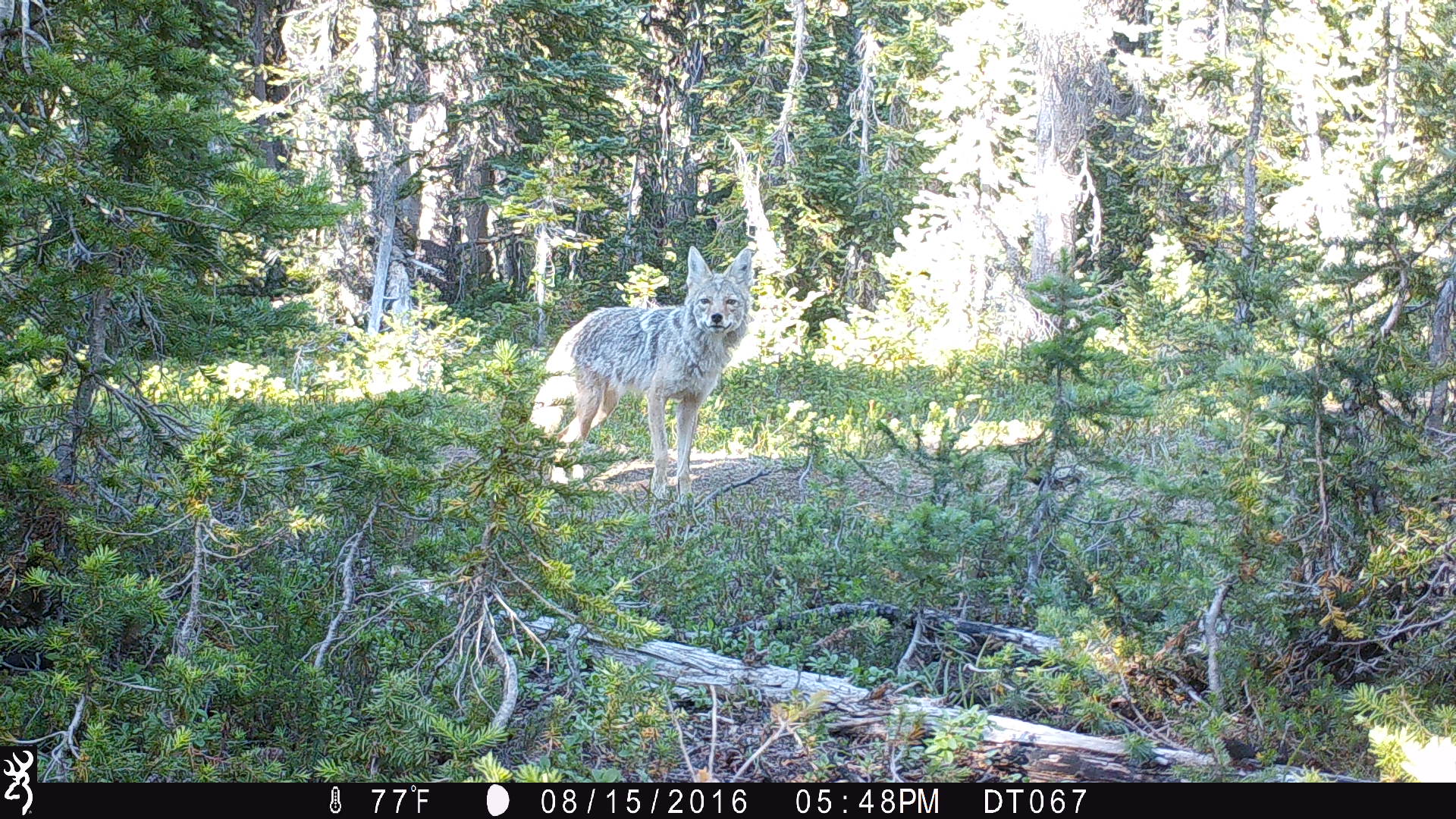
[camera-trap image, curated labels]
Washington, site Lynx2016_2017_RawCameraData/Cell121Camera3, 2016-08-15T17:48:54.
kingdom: Animalia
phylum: Chordata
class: Mammalia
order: Carnivora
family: Canidae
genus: Canis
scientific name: Canis latrans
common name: coyote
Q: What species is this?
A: Canis latrans (coyote).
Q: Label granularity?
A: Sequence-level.